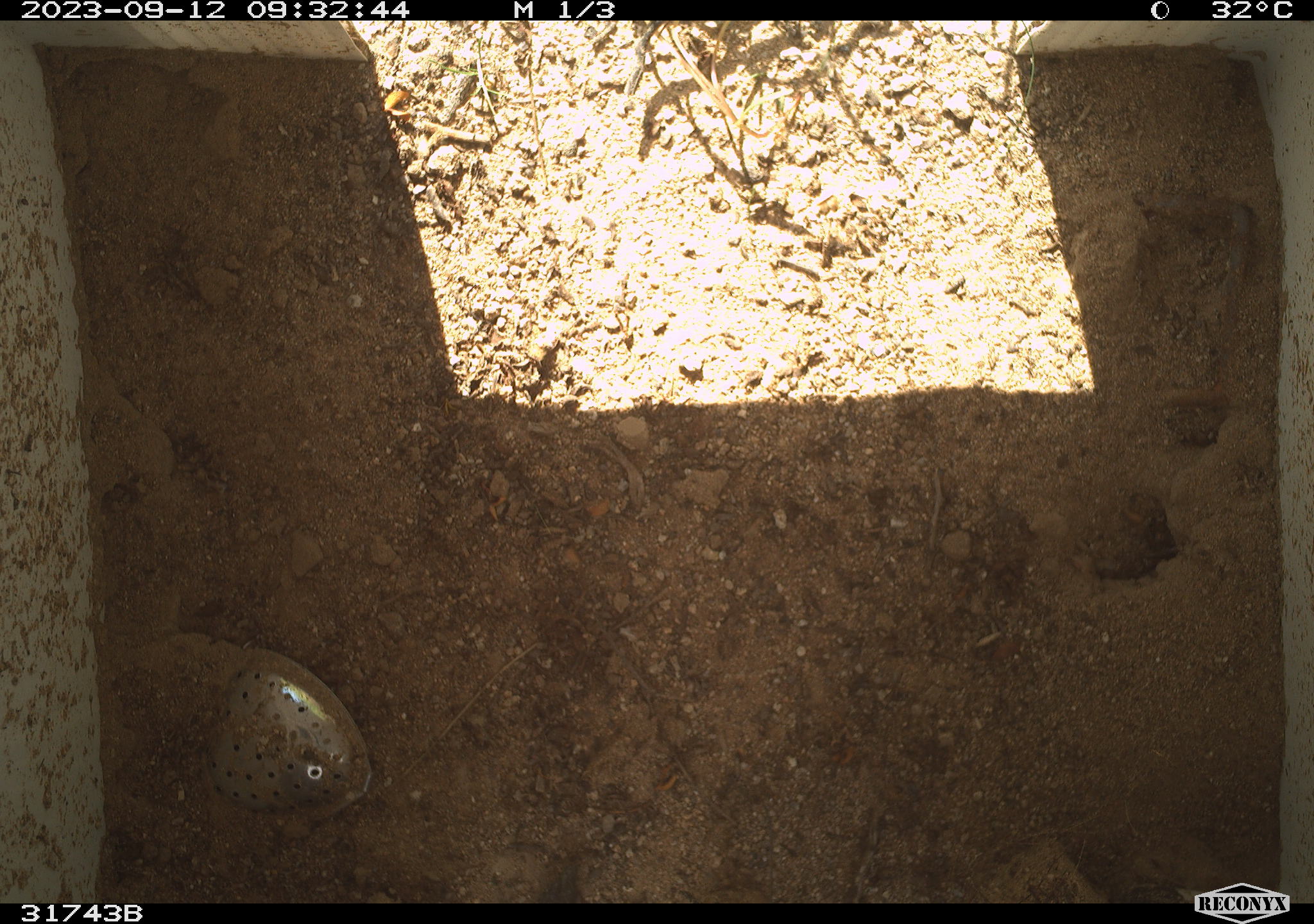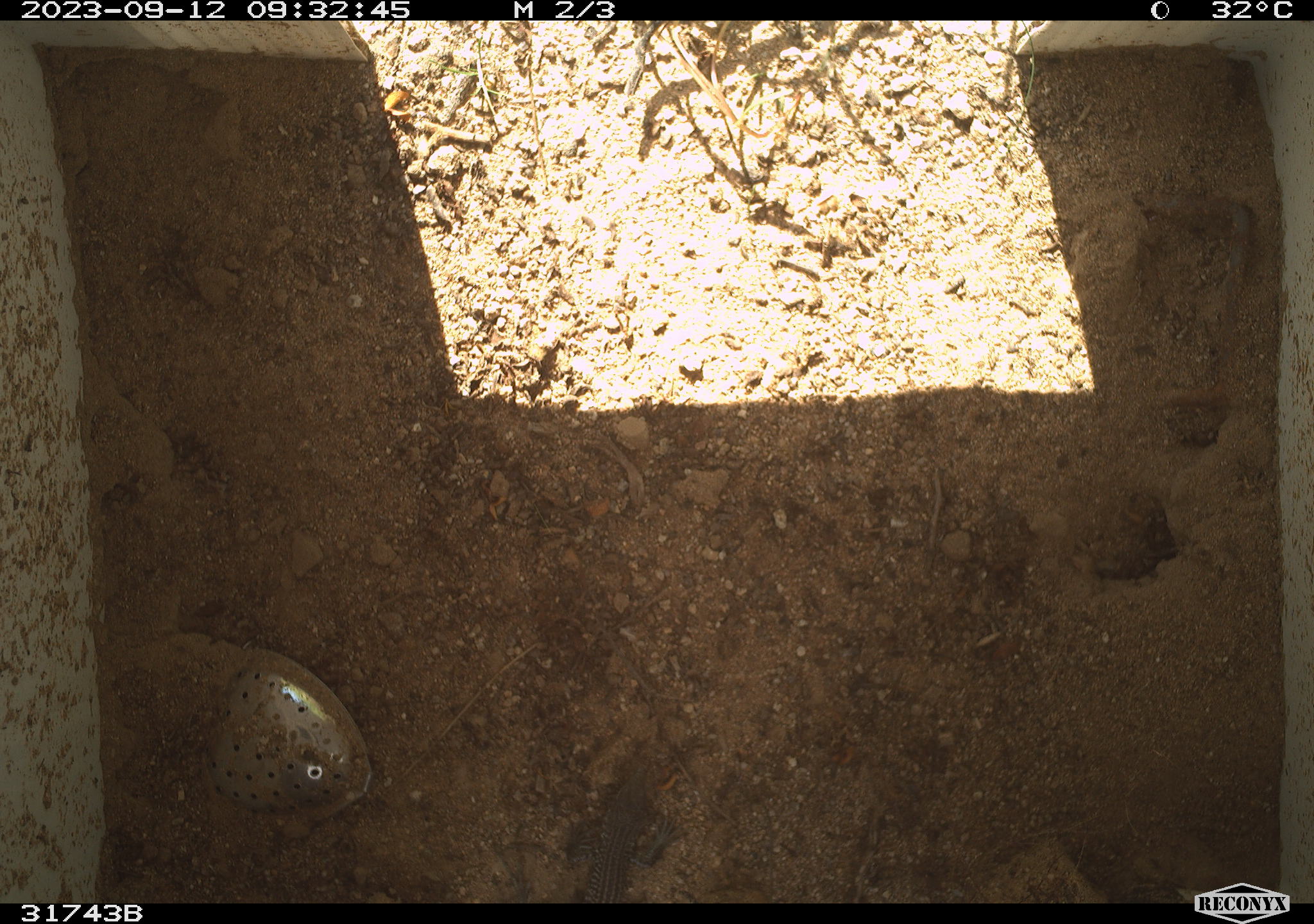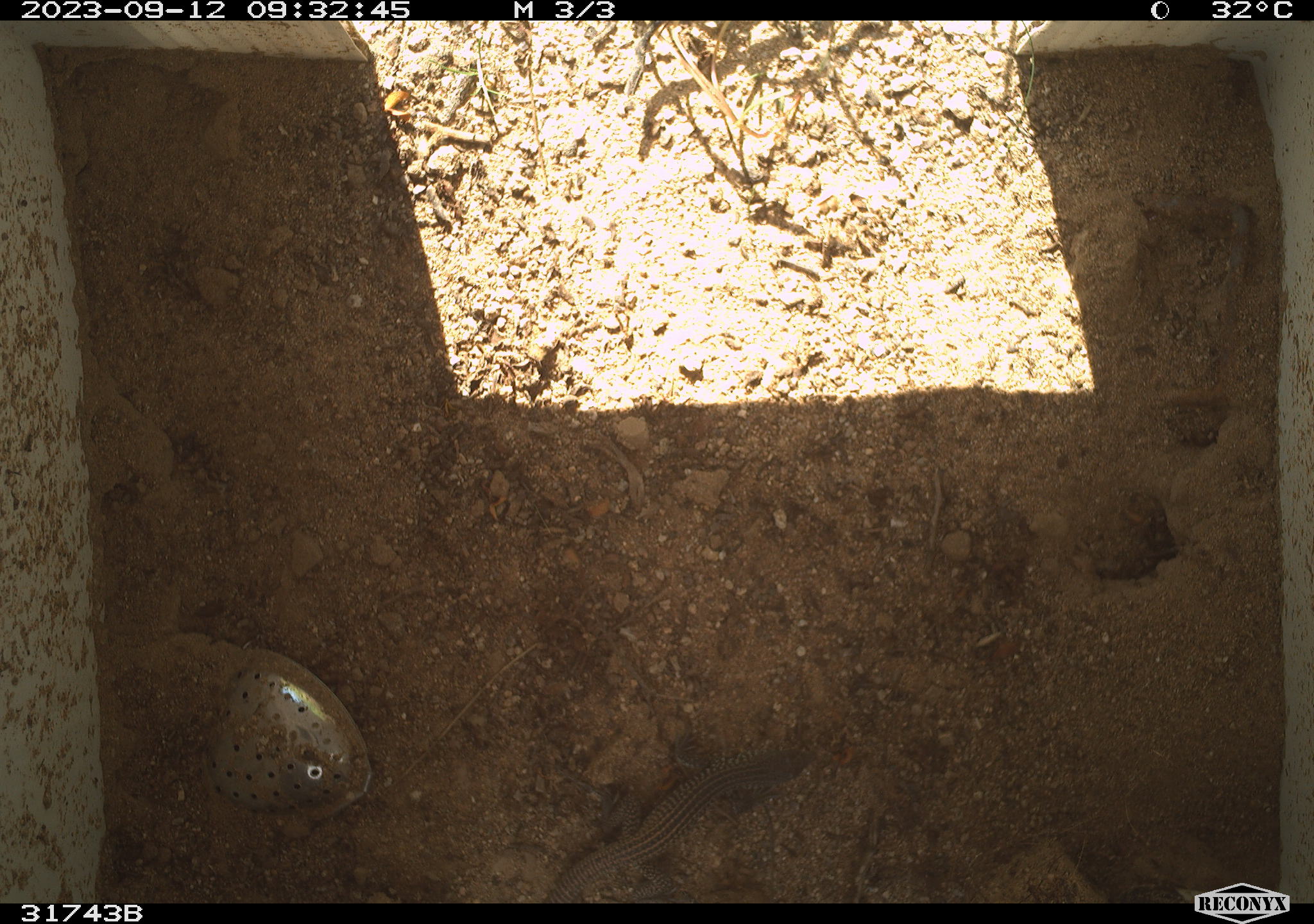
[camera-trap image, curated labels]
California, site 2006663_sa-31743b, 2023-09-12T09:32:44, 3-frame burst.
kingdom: Animalia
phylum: Chordata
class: Reptilia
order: Squamata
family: Teiidae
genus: Aspidoscelis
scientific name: Aspidoscelis tigris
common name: western whiptail